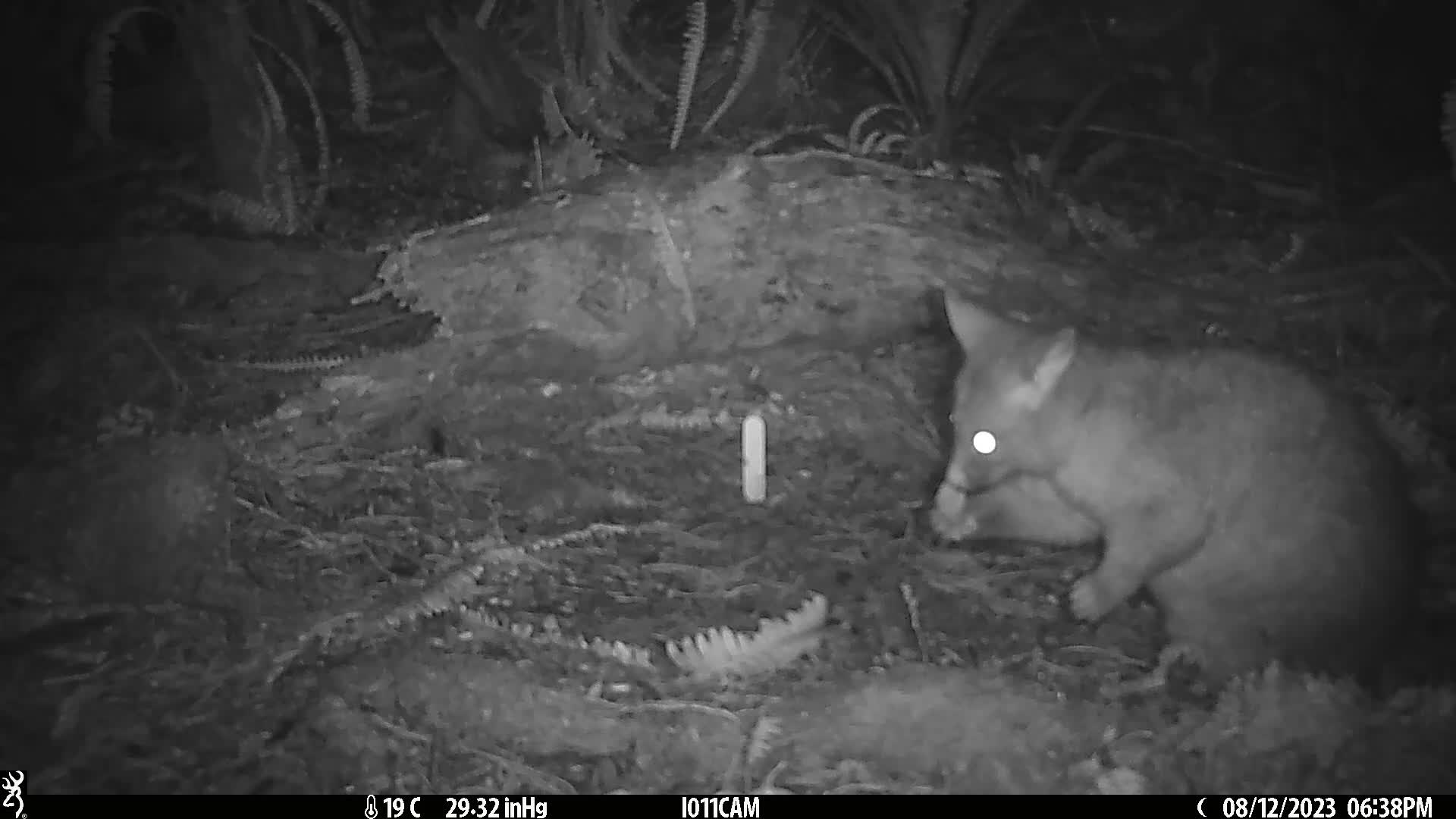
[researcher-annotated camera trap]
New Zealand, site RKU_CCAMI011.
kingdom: Animalia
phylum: Chordata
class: Mammalia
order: Diprotodontia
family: Phalangeridae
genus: Trichosurus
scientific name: Trichosurus vulpecula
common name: common brushtail possum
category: possum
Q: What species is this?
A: Possum (common brushtail possum) (Trichosurus vulpecula).